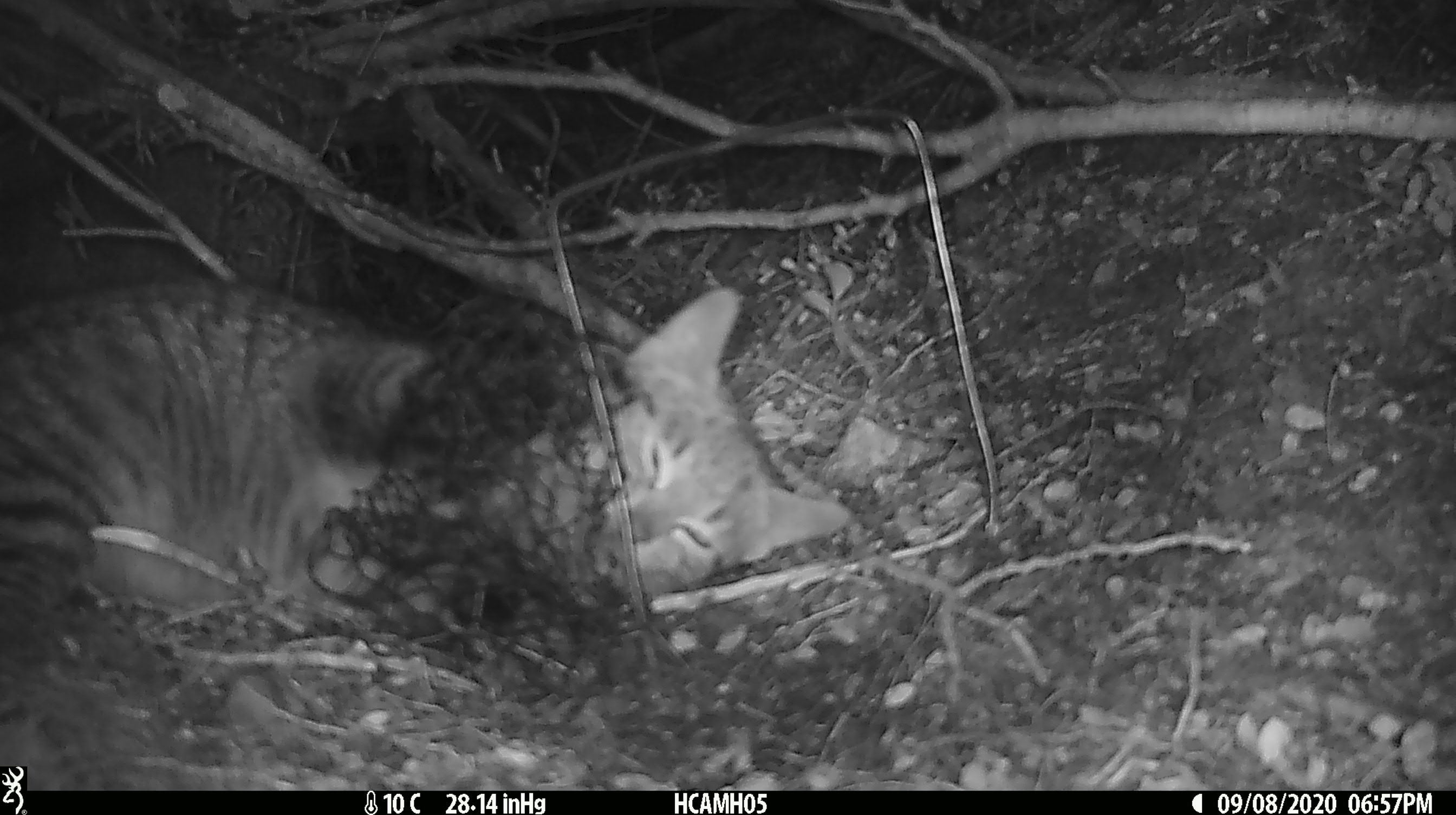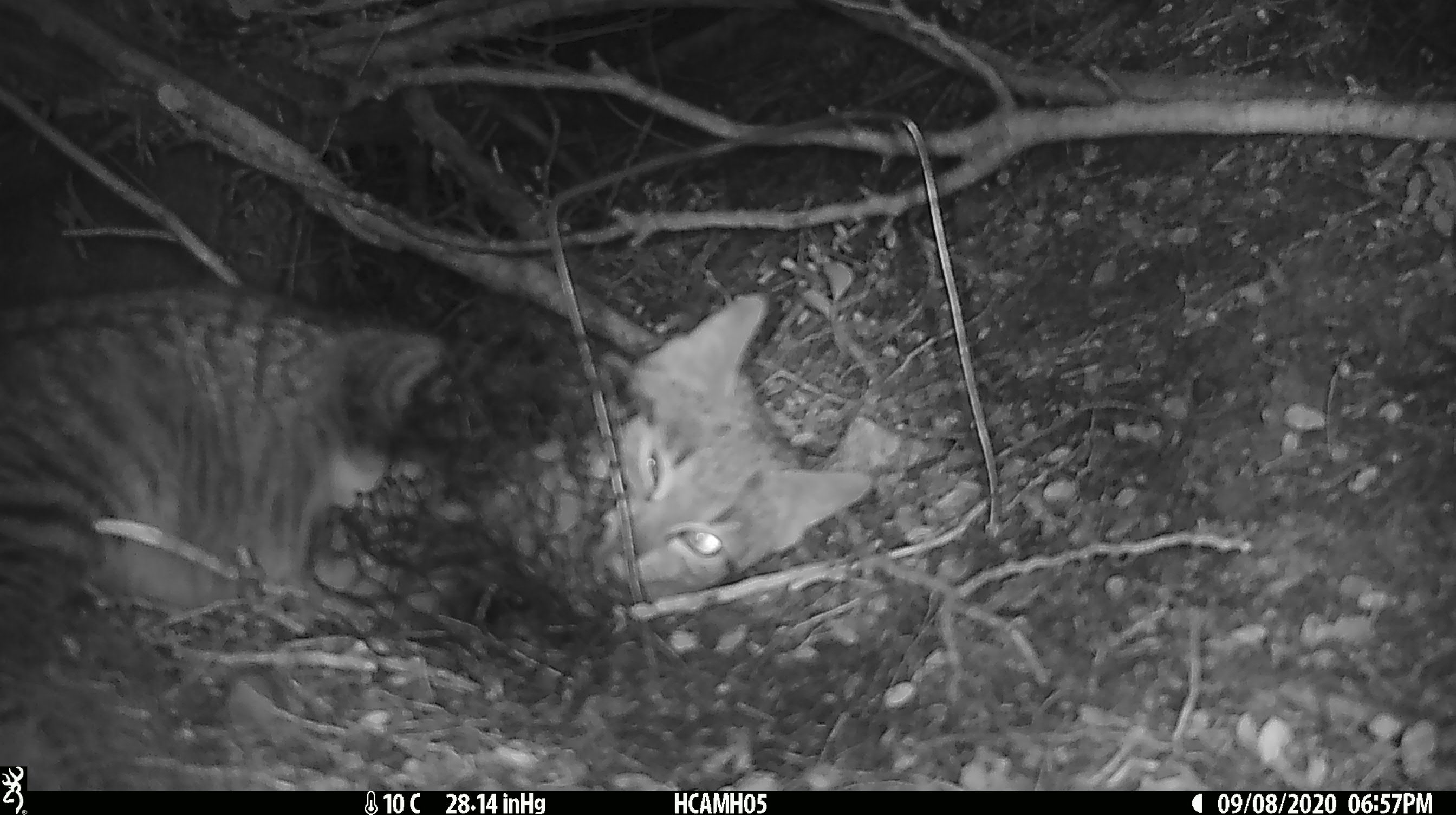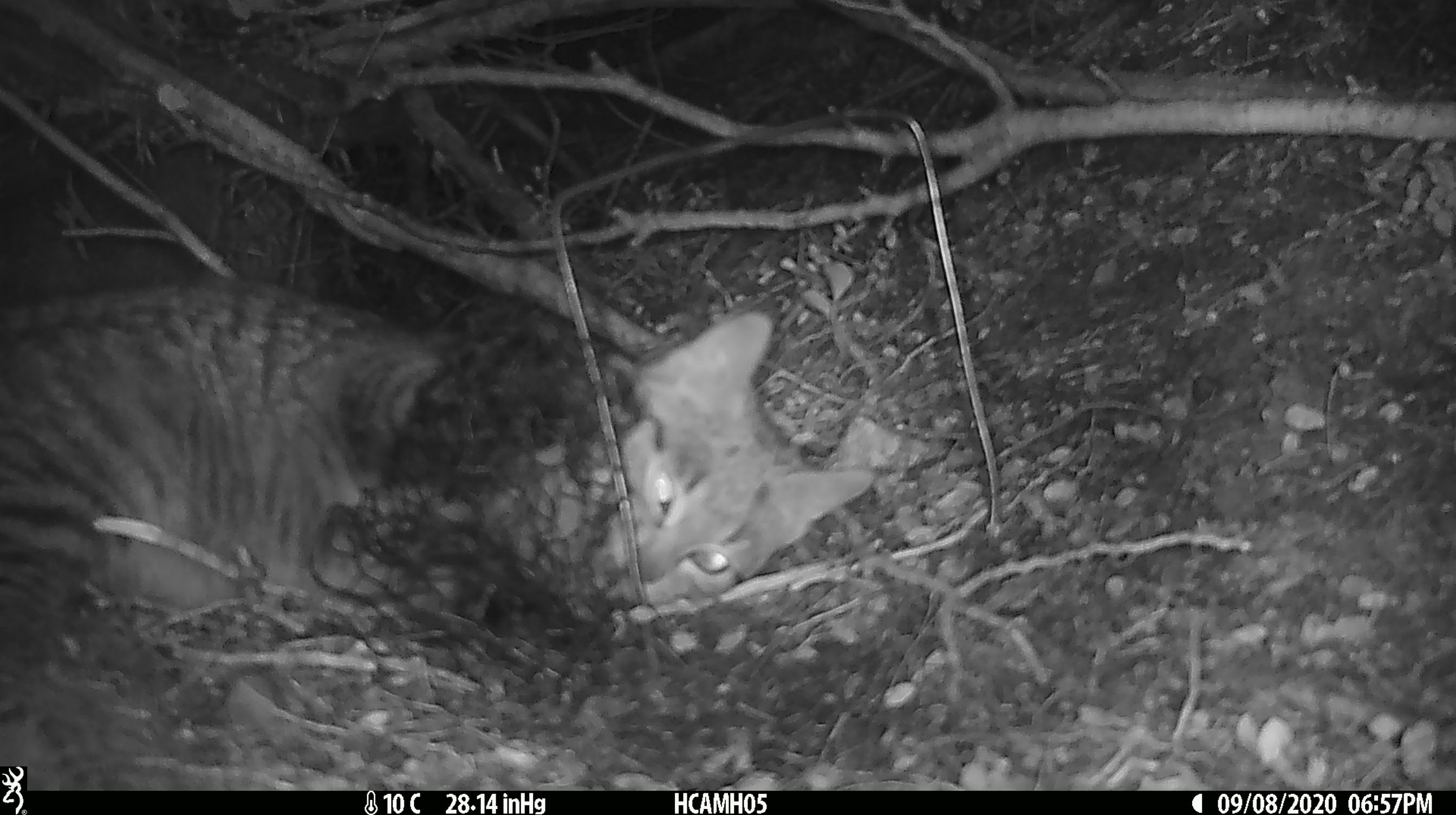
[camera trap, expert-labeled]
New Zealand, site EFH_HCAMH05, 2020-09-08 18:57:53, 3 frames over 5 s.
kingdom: Animalia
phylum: Chordata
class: Mammalia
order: Carnivora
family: Felidae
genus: Felis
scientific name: Felis catus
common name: domestic cat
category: cat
Cat (domestic cat) (Felis catus).